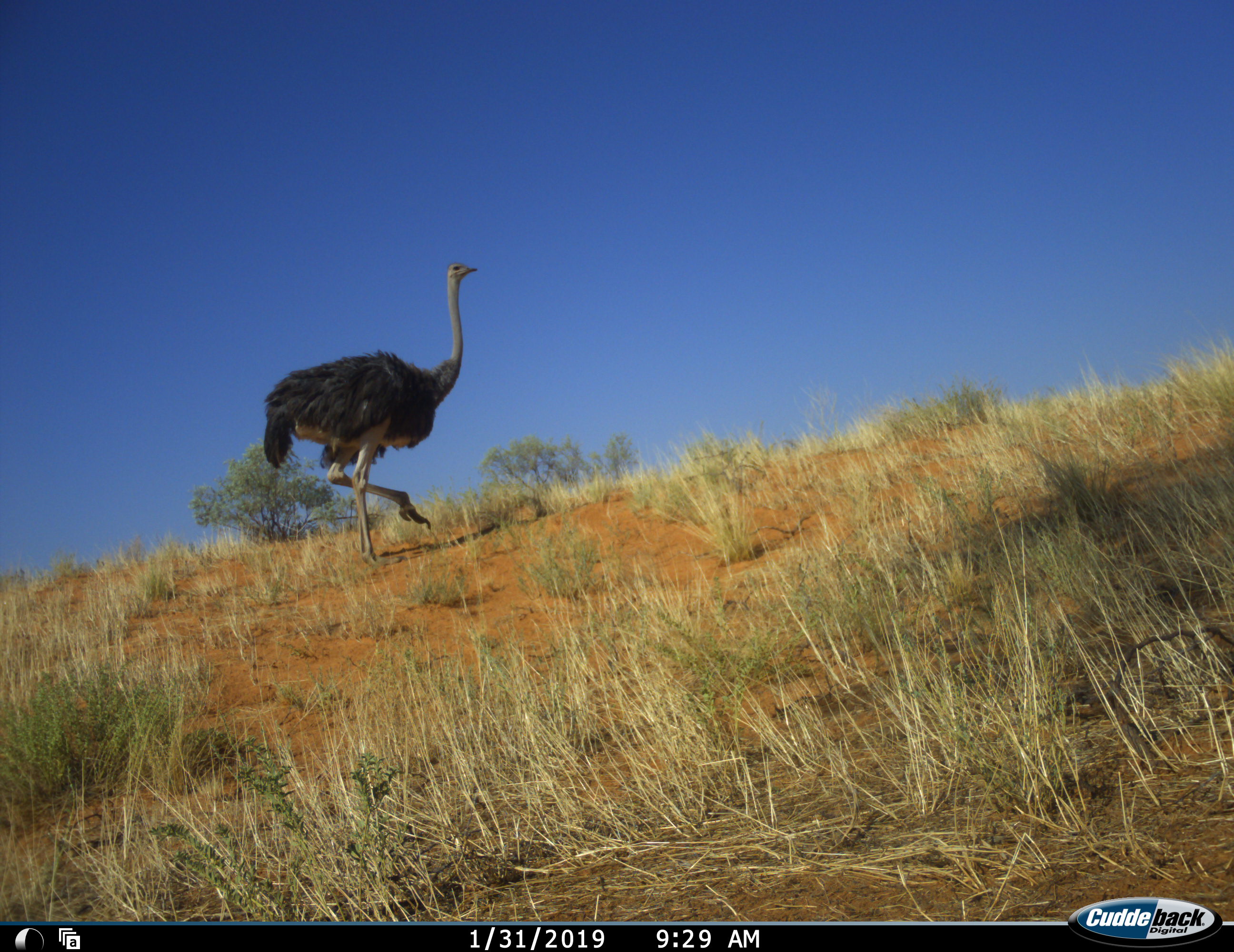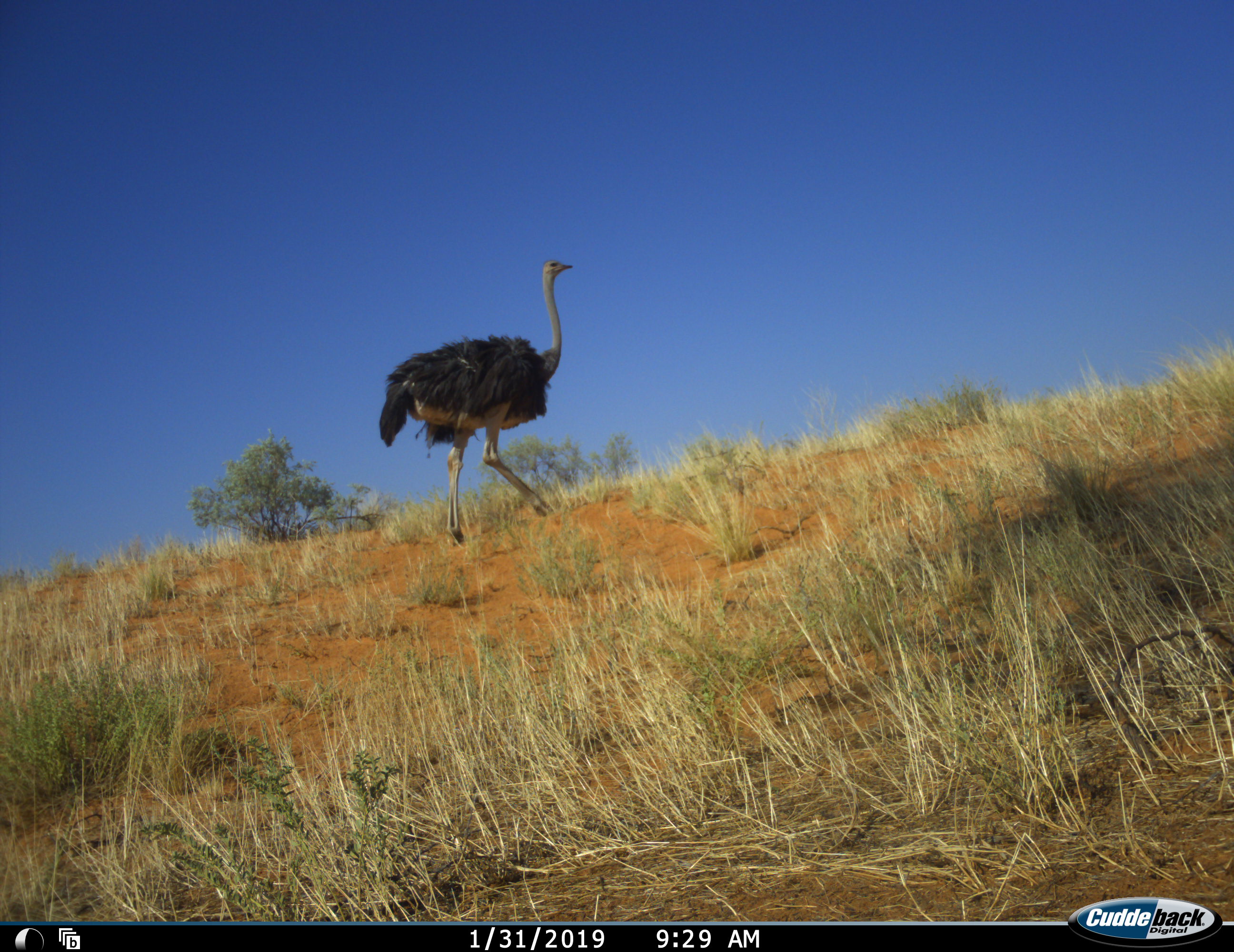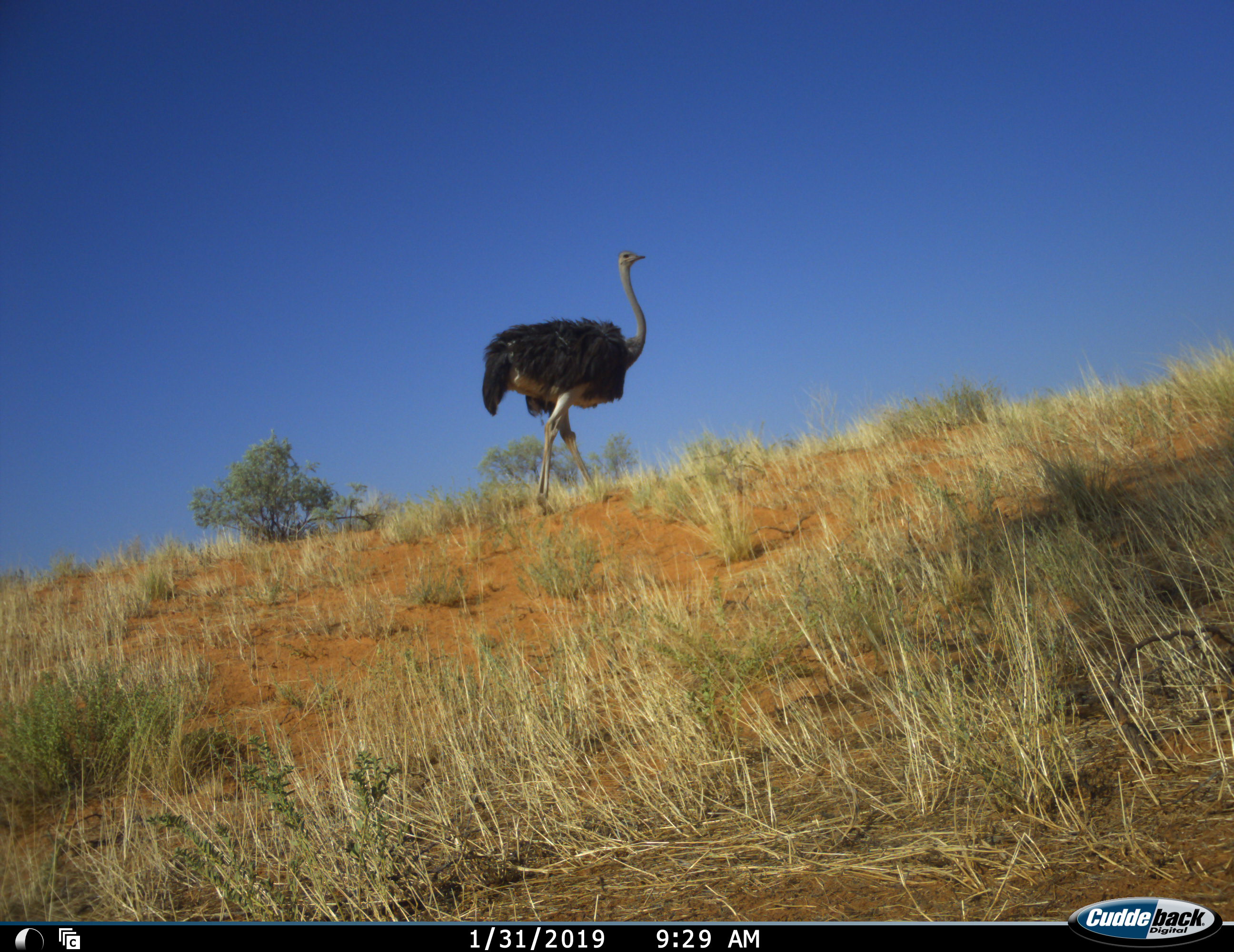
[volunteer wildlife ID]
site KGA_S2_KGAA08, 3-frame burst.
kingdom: Animalia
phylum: Chordata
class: Aves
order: Struthioniformes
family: Struthionidae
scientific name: Struthionidae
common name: ostrich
Ostrich (Struthionidae), count 1. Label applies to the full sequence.